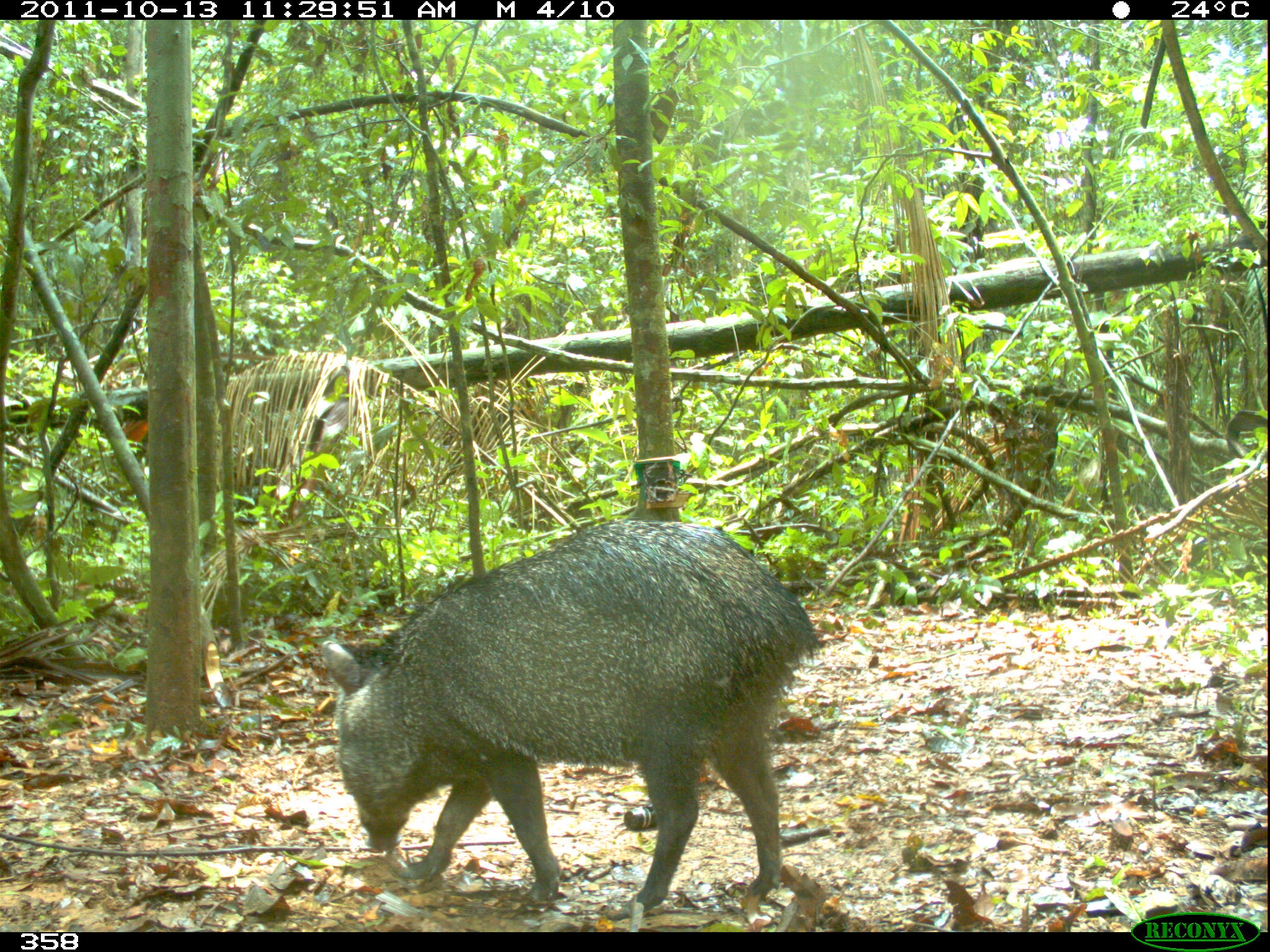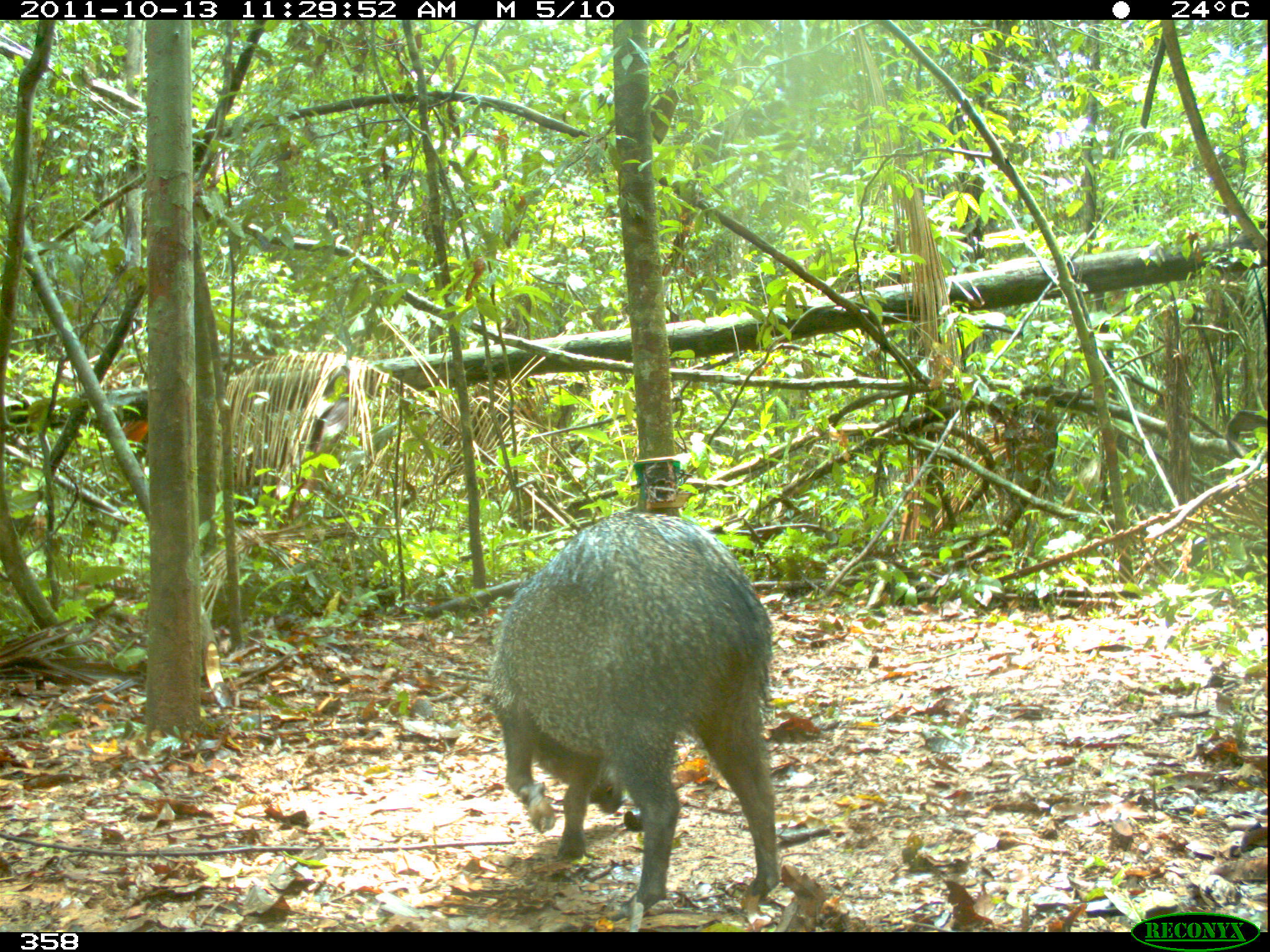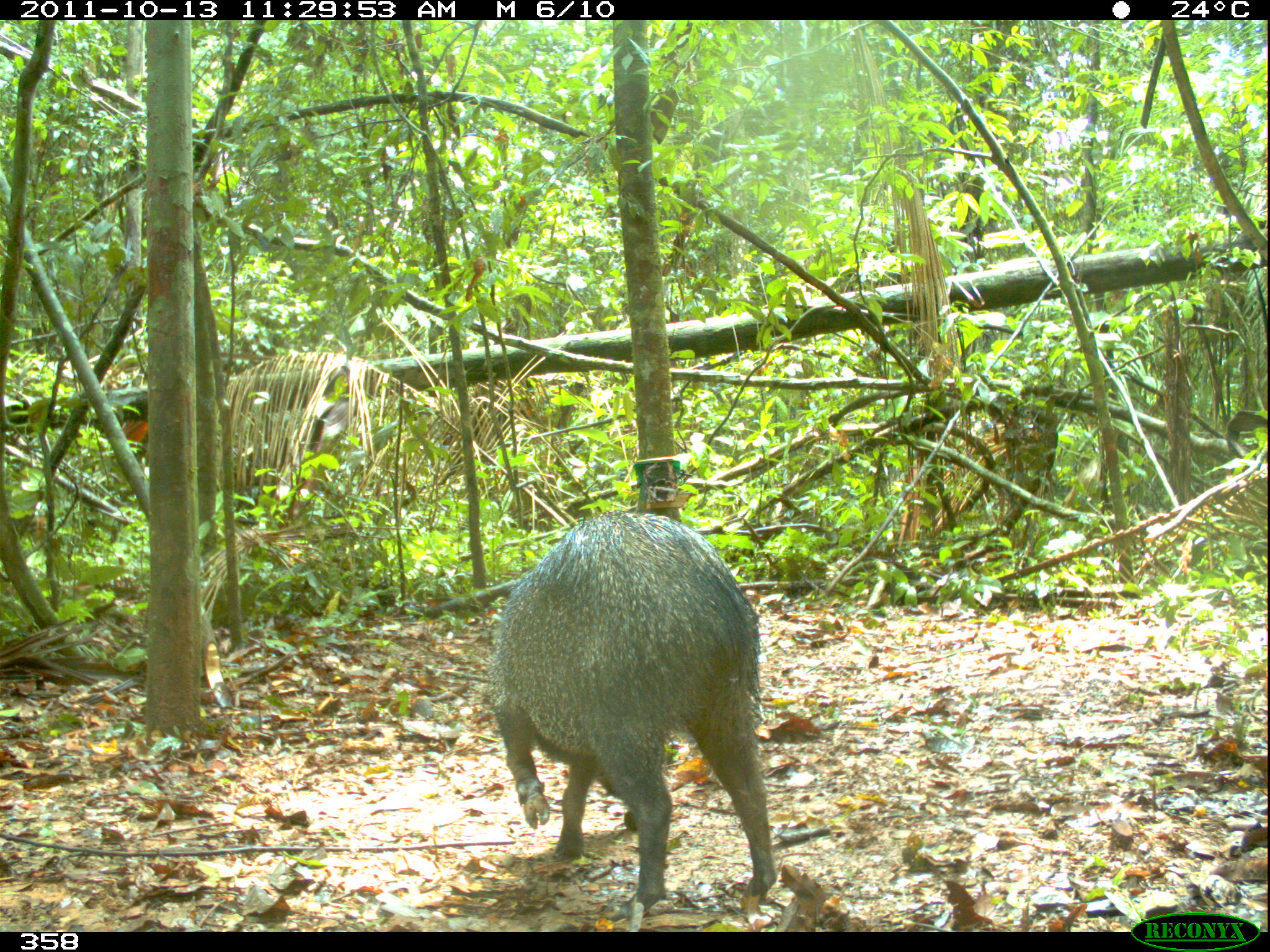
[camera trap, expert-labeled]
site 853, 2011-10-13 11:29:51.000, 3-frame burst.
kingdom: Animalia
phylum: Chordata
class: Mammalia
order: Artiodactyla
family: Tayassuidae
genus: Pecari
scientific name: Pecari tajacu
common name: collared peccary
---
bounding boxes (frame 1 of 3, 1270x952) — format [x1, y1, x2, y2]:
pecari tajacu: [315, 511, 822, 909]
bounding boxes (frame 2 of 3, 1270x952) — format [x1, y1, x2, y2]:
pecari tajacu: [488, 510, 781, 921]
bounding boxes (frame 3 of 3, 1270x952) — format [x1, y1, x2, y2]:
pecari tajacu: [482, 505, 779, 902]